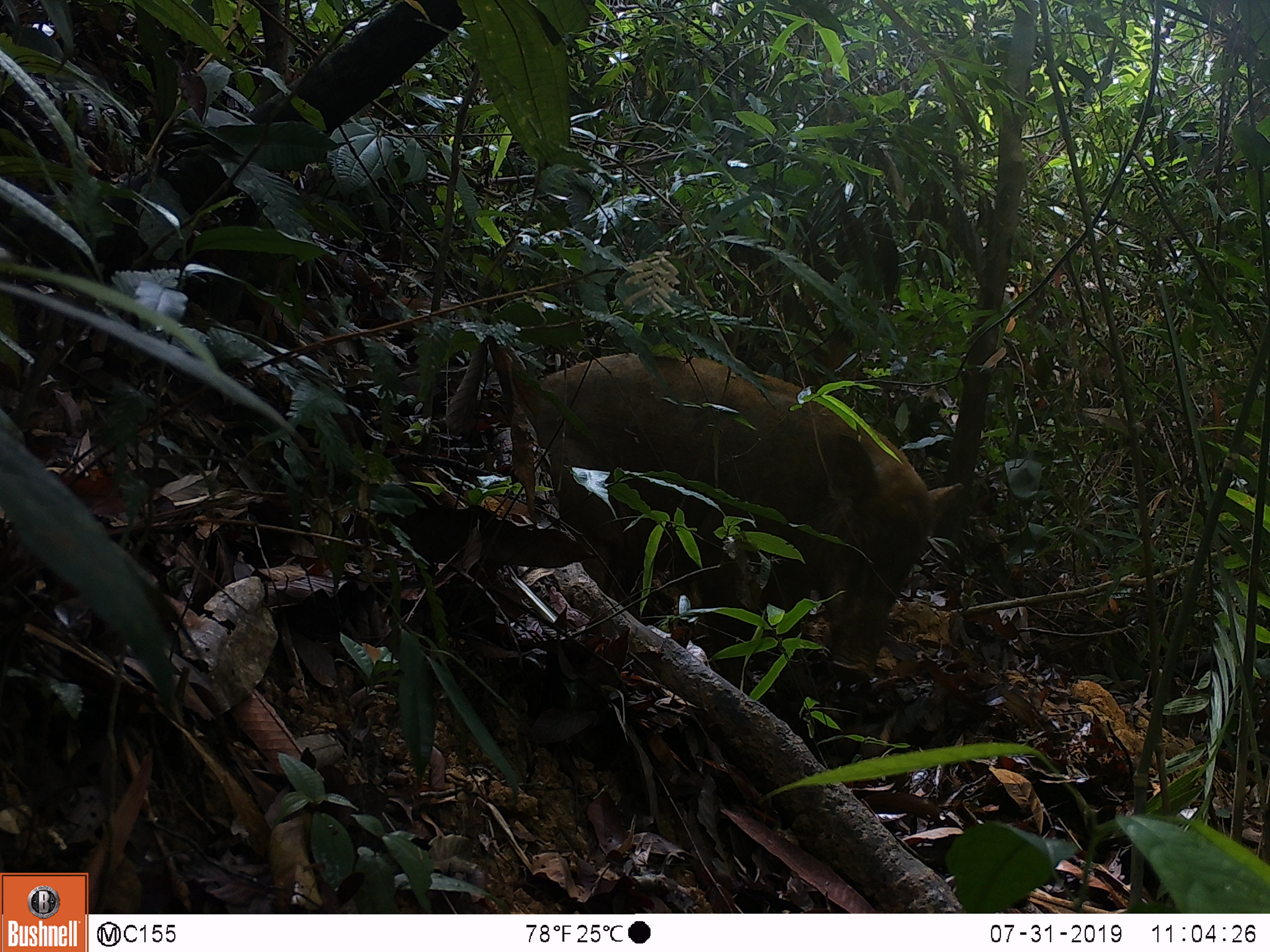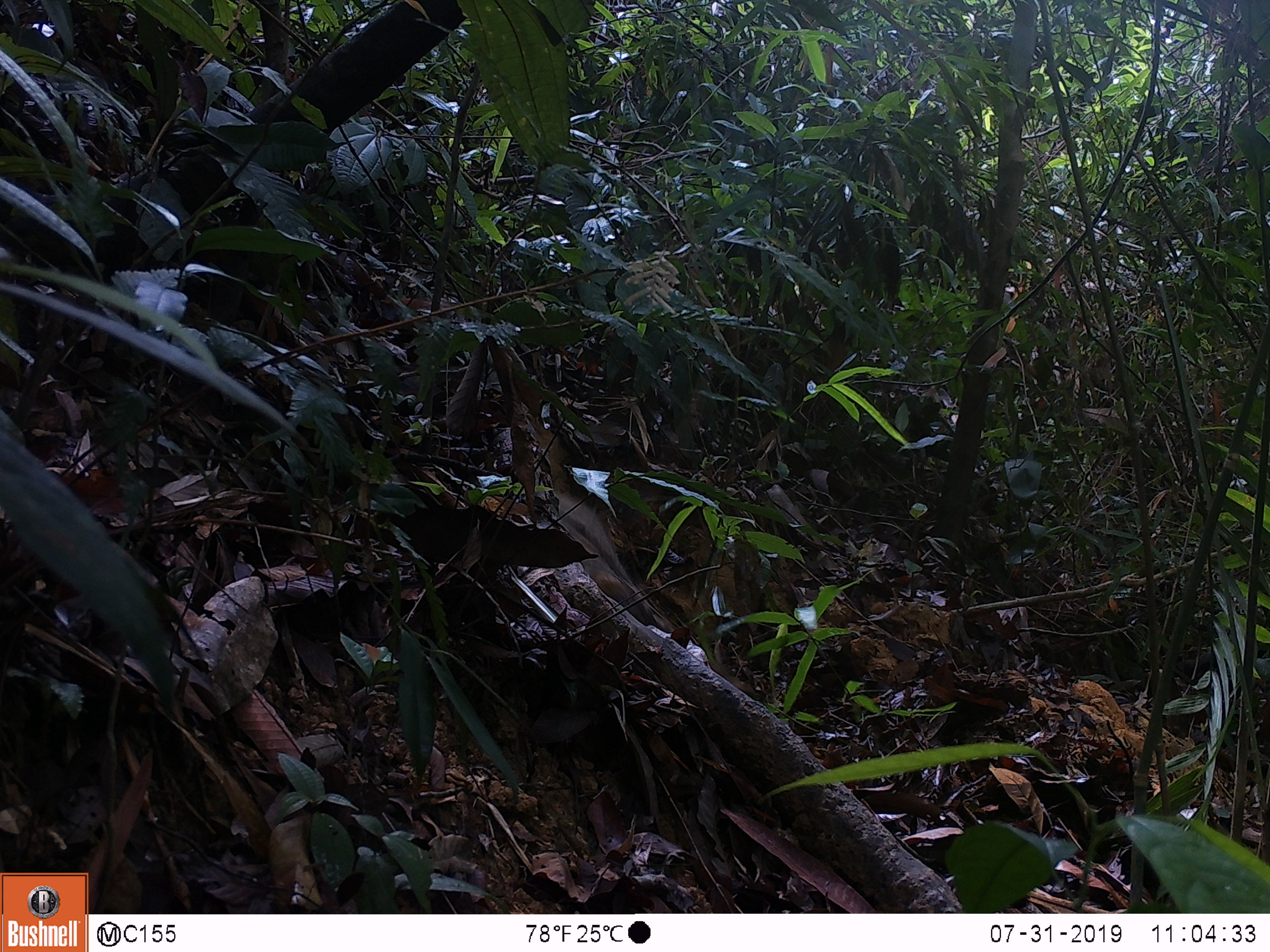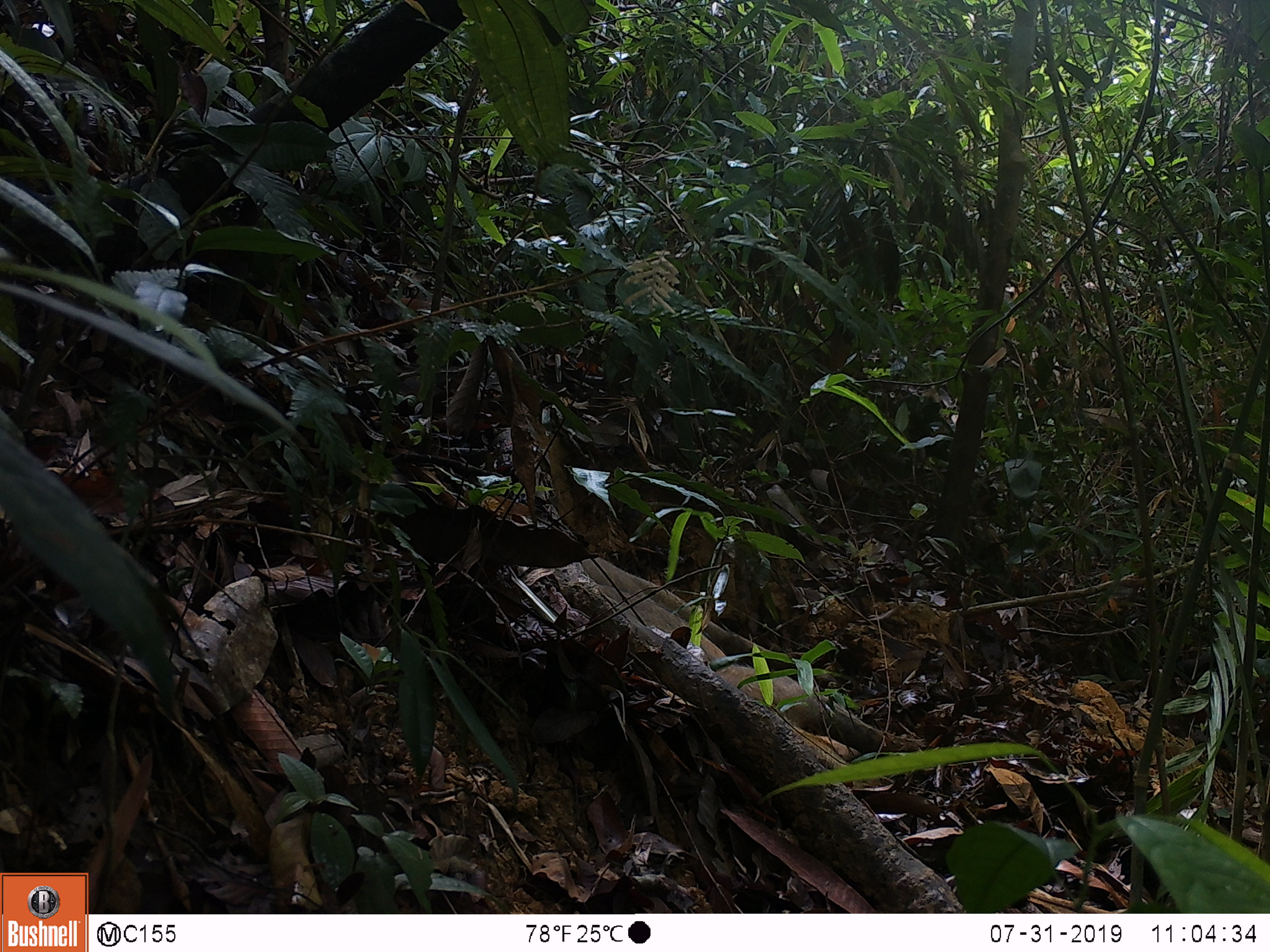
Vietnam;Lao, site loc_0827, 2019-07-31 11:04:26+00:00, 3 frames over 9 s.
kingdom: Animalia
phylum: Chordata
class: Mammalia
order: Artiodactyla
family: Suidae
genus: Sus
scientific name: Sus scrofa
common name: eurasian wild pig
Eurasian wild pig (Sus scrofa). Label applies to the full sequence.